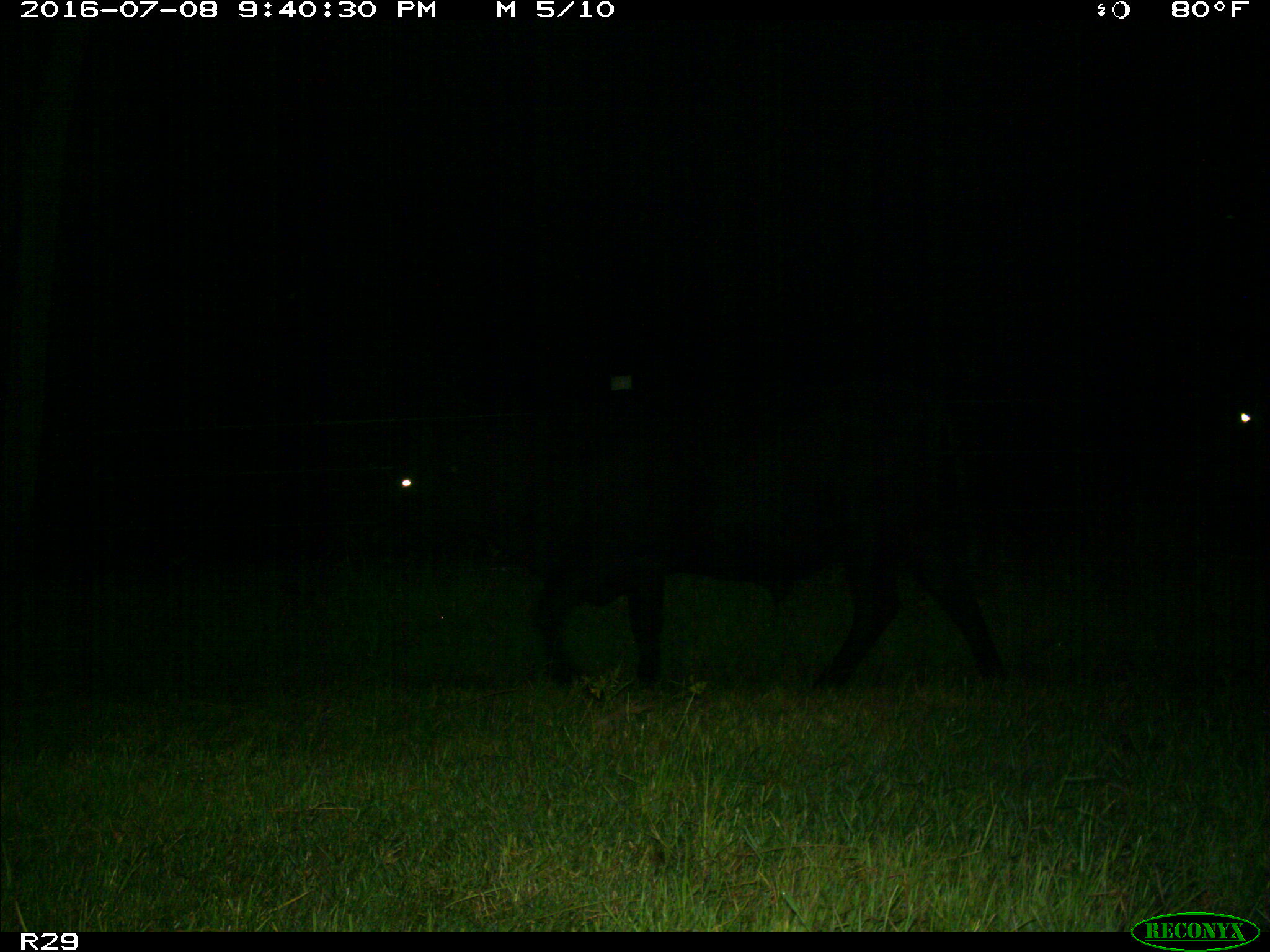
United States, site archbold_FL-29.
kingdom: Animalia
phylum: Chordata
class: Mammalia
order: Artiodactyla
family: Bovidae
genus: Bos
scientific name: Bos taurus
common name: domestic cow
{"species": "Bos taurus (domestic cow)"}